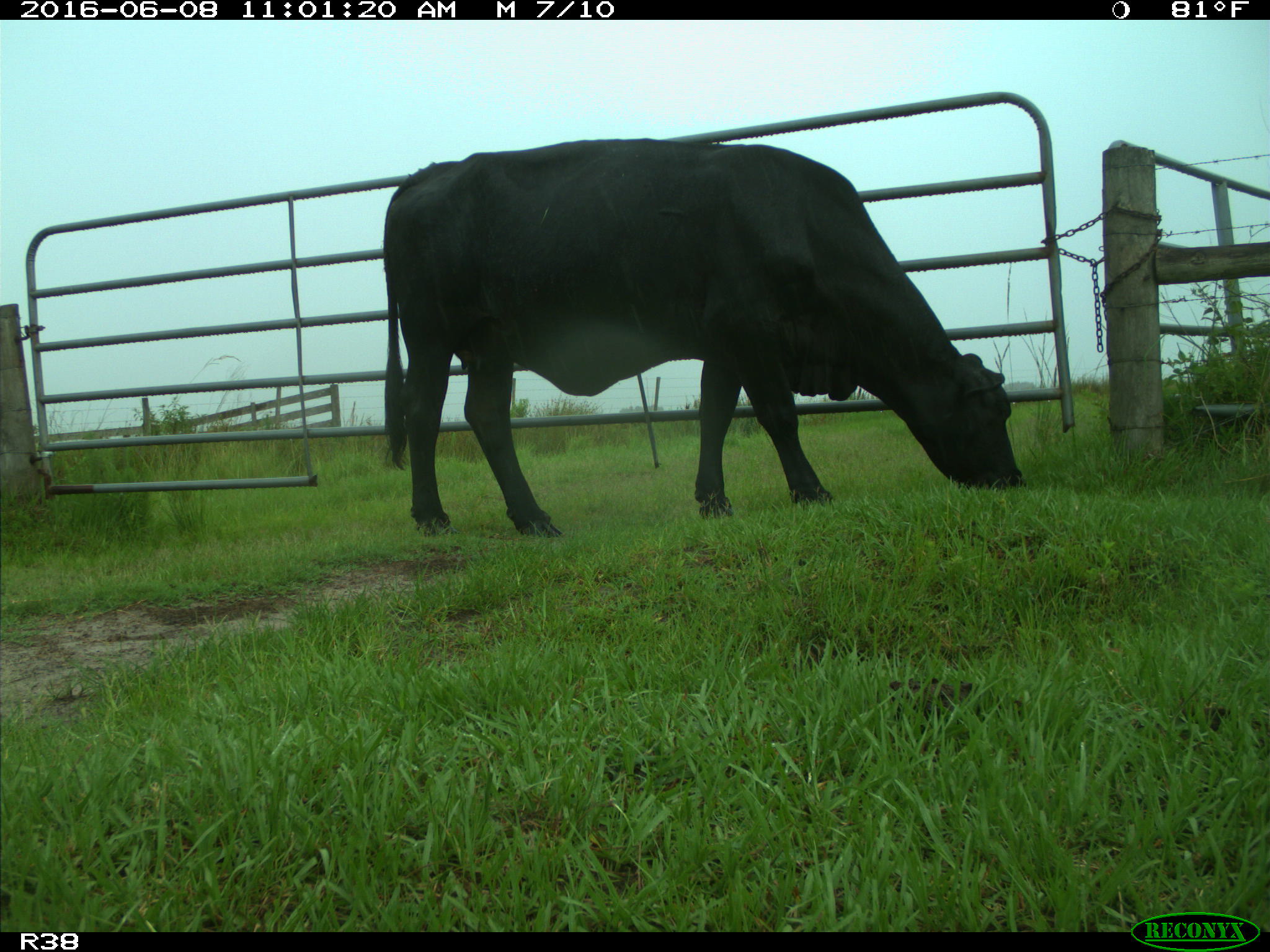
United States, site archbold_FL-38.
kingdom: Animalia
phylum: Chordata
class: Mammalia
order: Artiodactyla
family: Bovidae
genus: Bos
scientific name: Bos taurus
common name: domestic cow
Bos taurus (domestic cow).